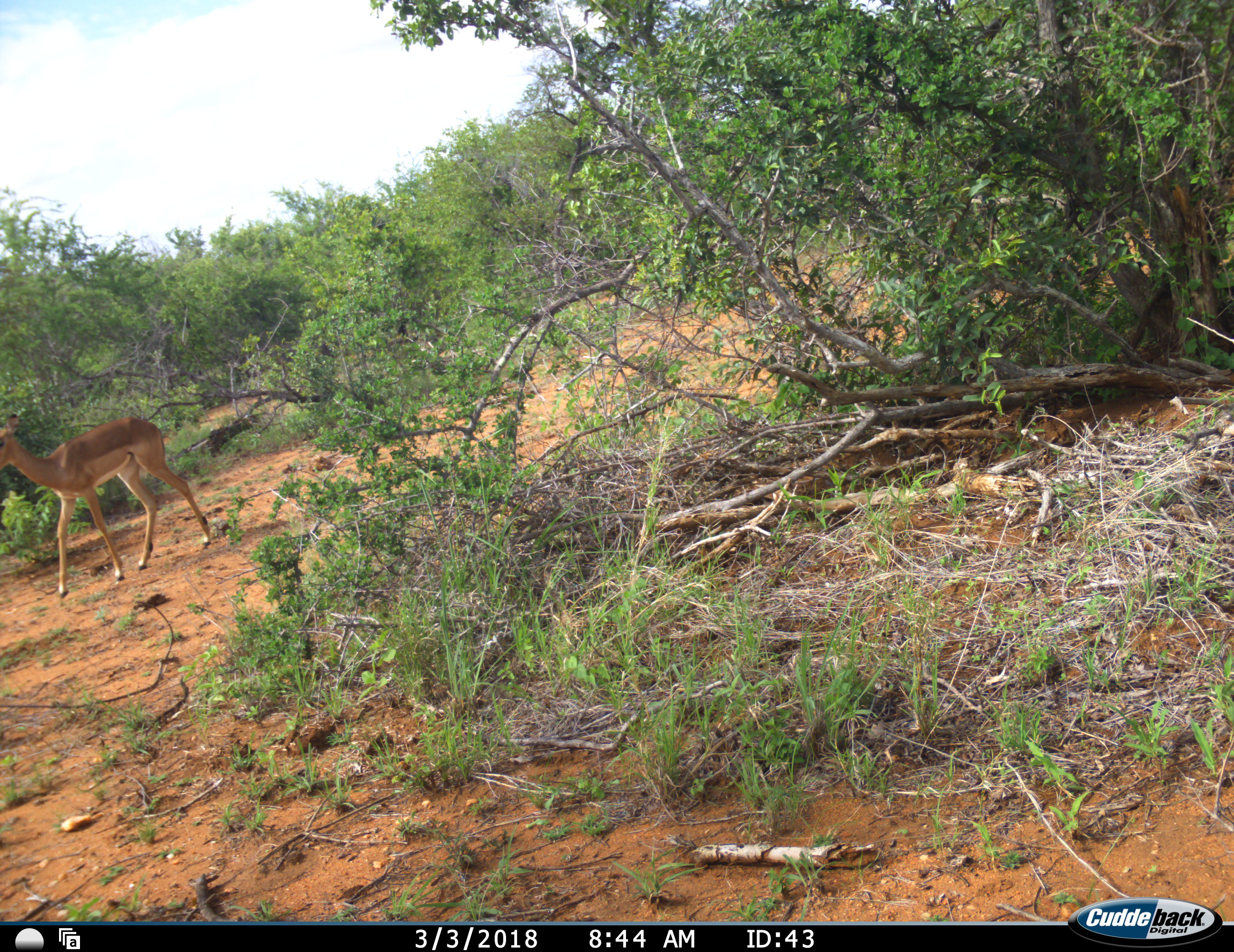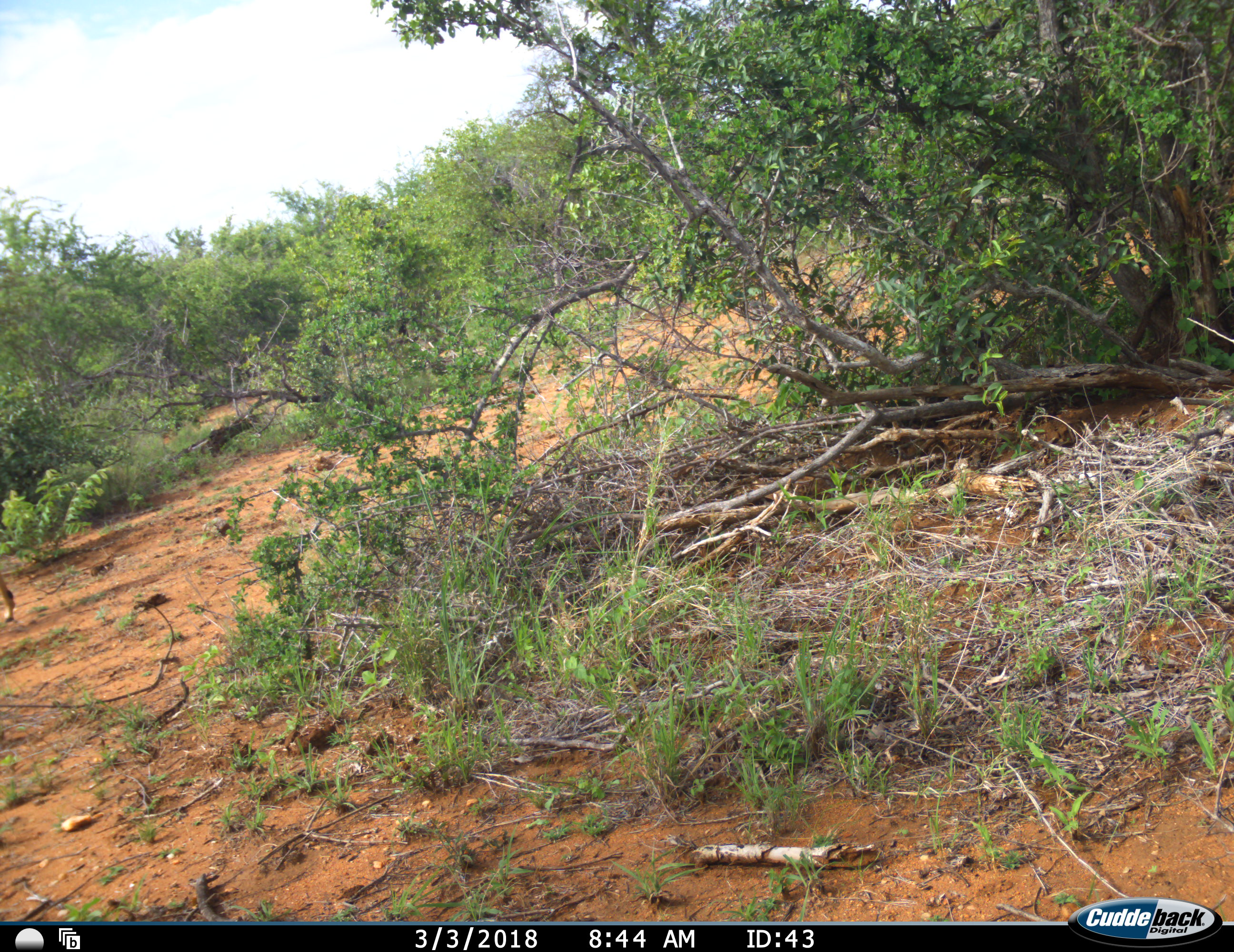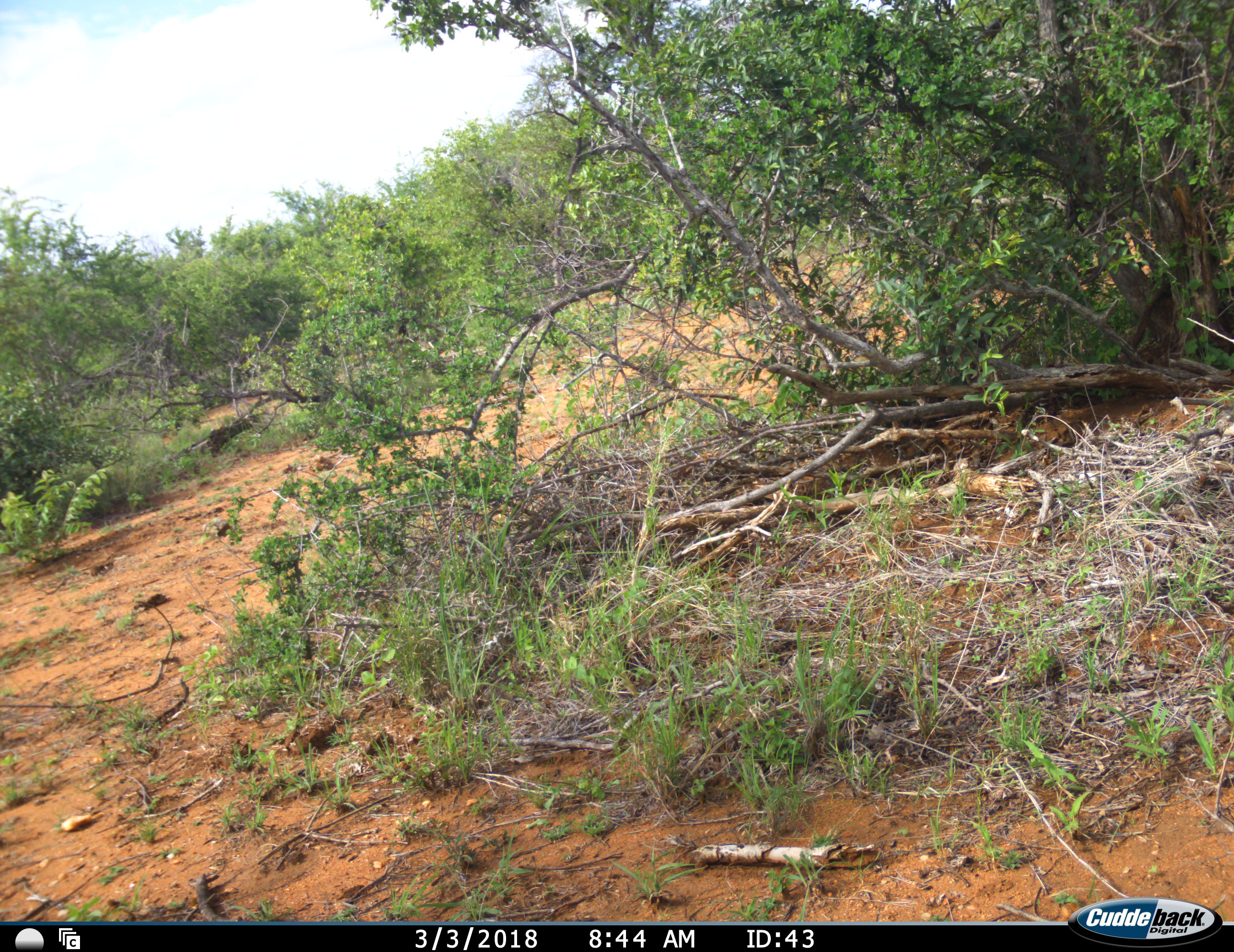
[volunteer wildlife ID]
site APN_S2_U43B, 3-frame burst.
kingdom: Animalia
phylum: Chordata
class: Mammalia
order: Artiodactyla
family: Bovidae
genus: Aepyceros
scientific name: Aepyceros melampus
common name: impala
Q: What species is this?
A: Impala (Aepyceros melampus).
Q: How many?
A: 1.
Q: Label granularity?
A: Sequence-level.